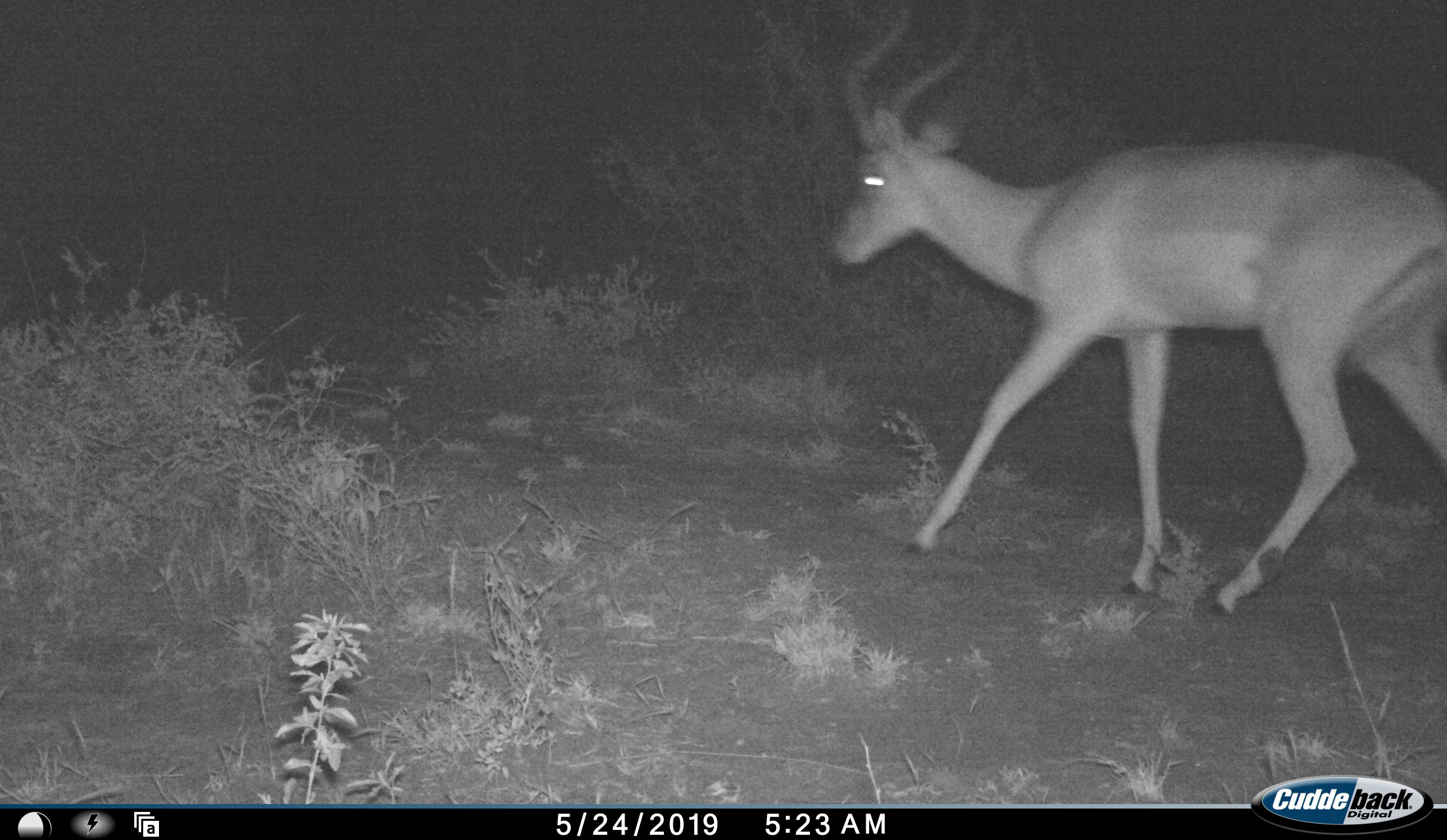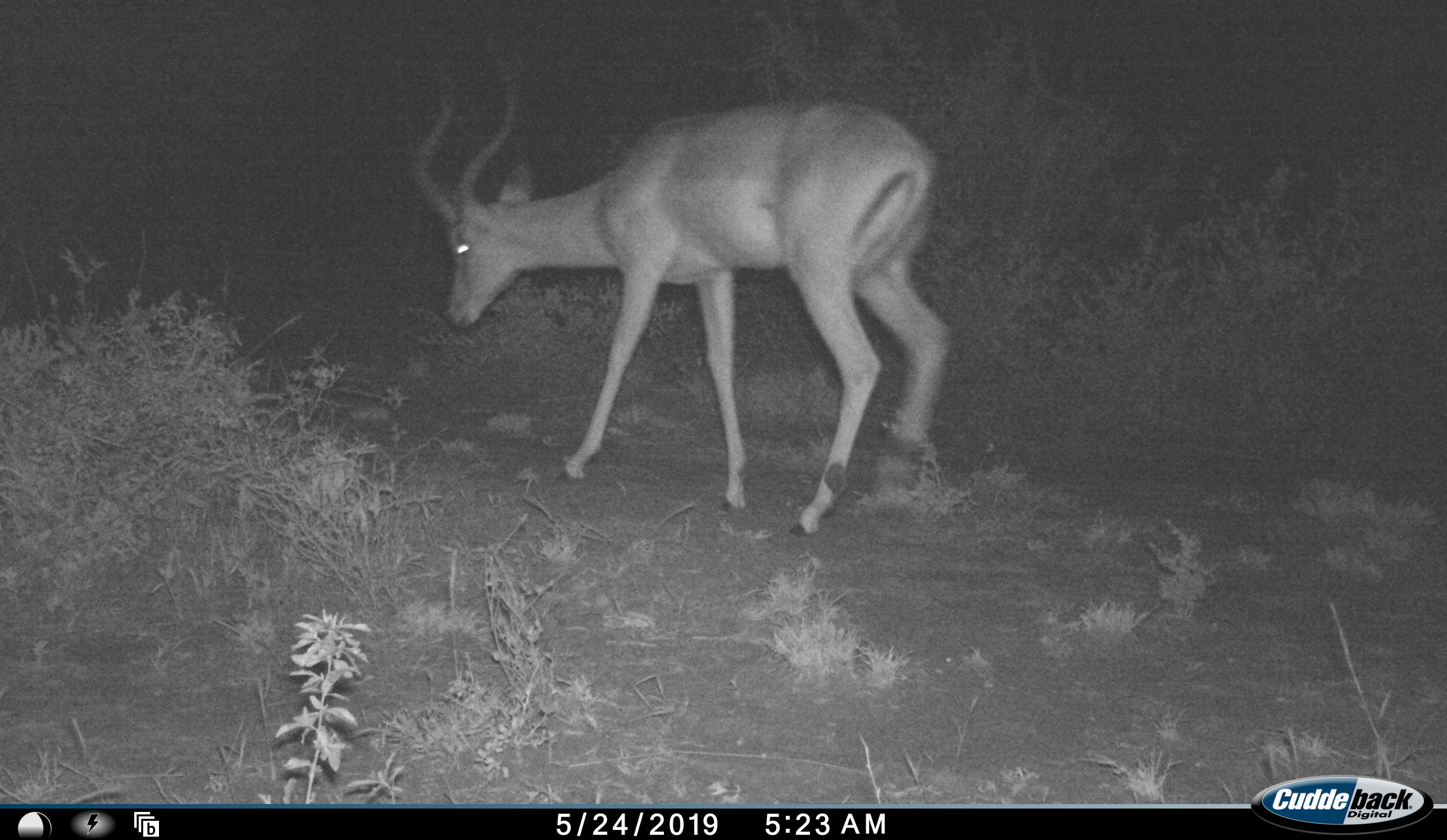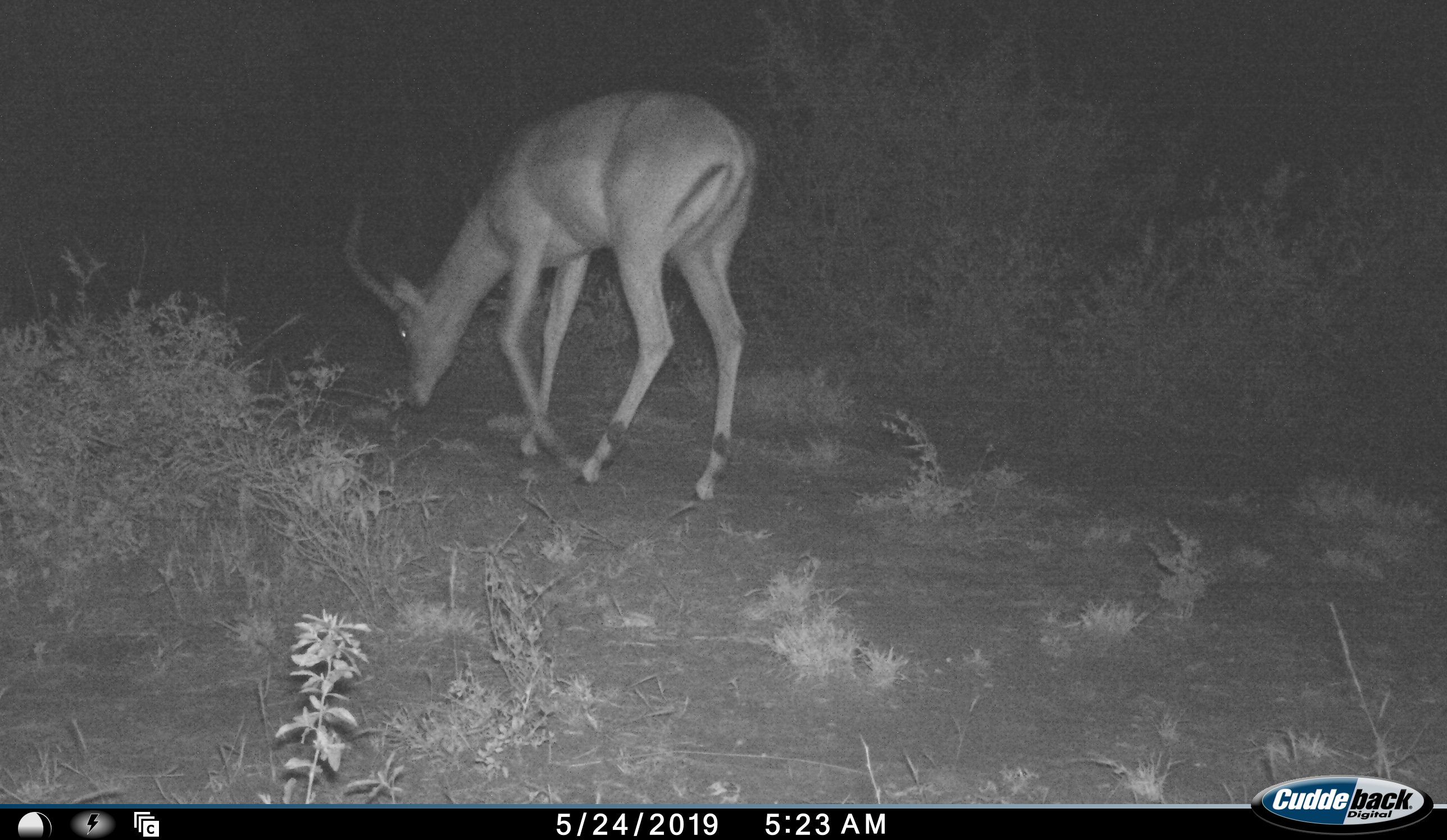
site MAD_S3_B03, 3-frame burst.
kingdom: Animalia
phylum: Chordata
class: Mammalia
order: Artiodactyla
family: Bovidae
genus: Aepyceros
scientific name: Aepyceros melampus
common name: impala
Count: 1.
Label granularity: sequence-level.